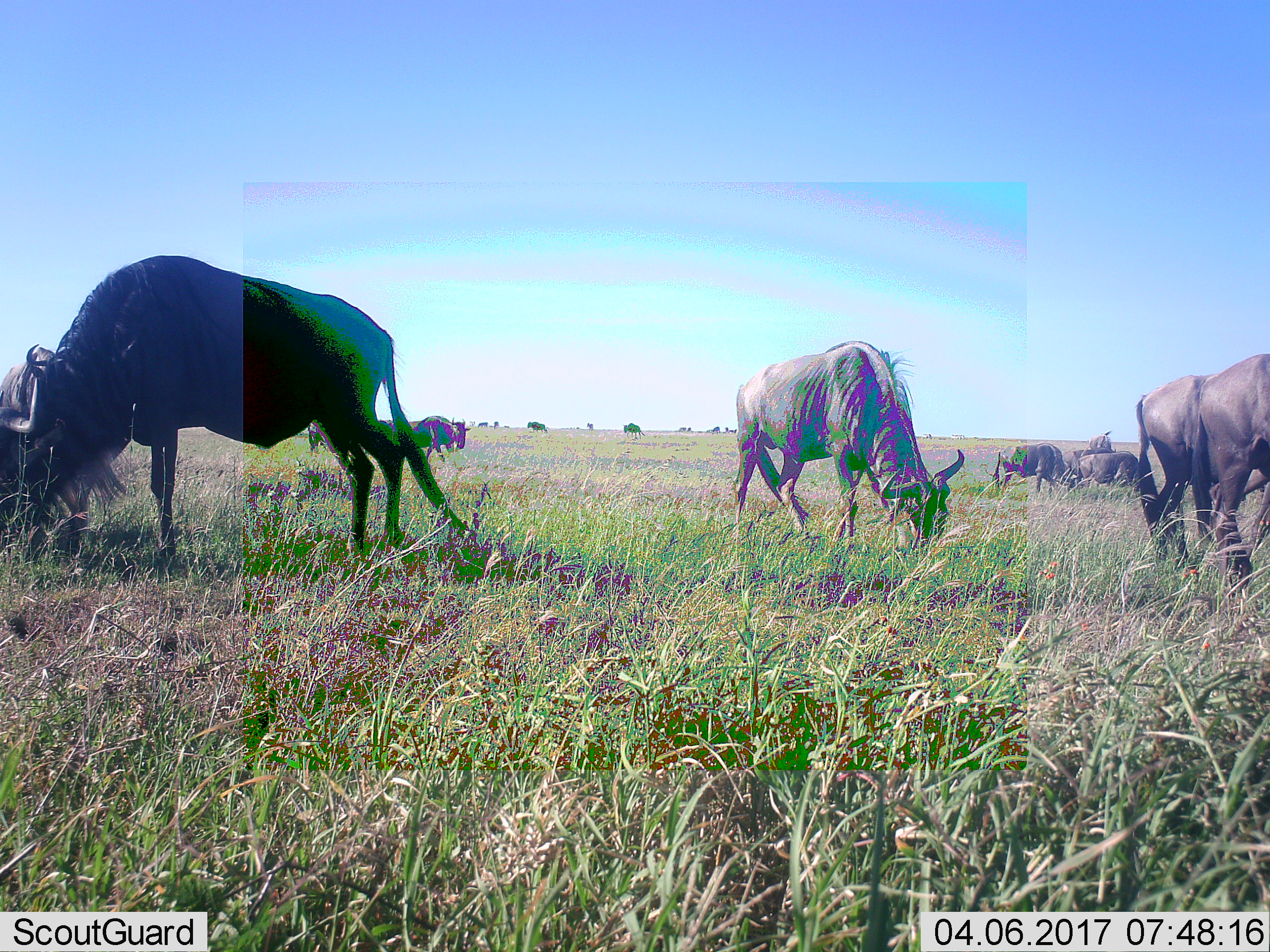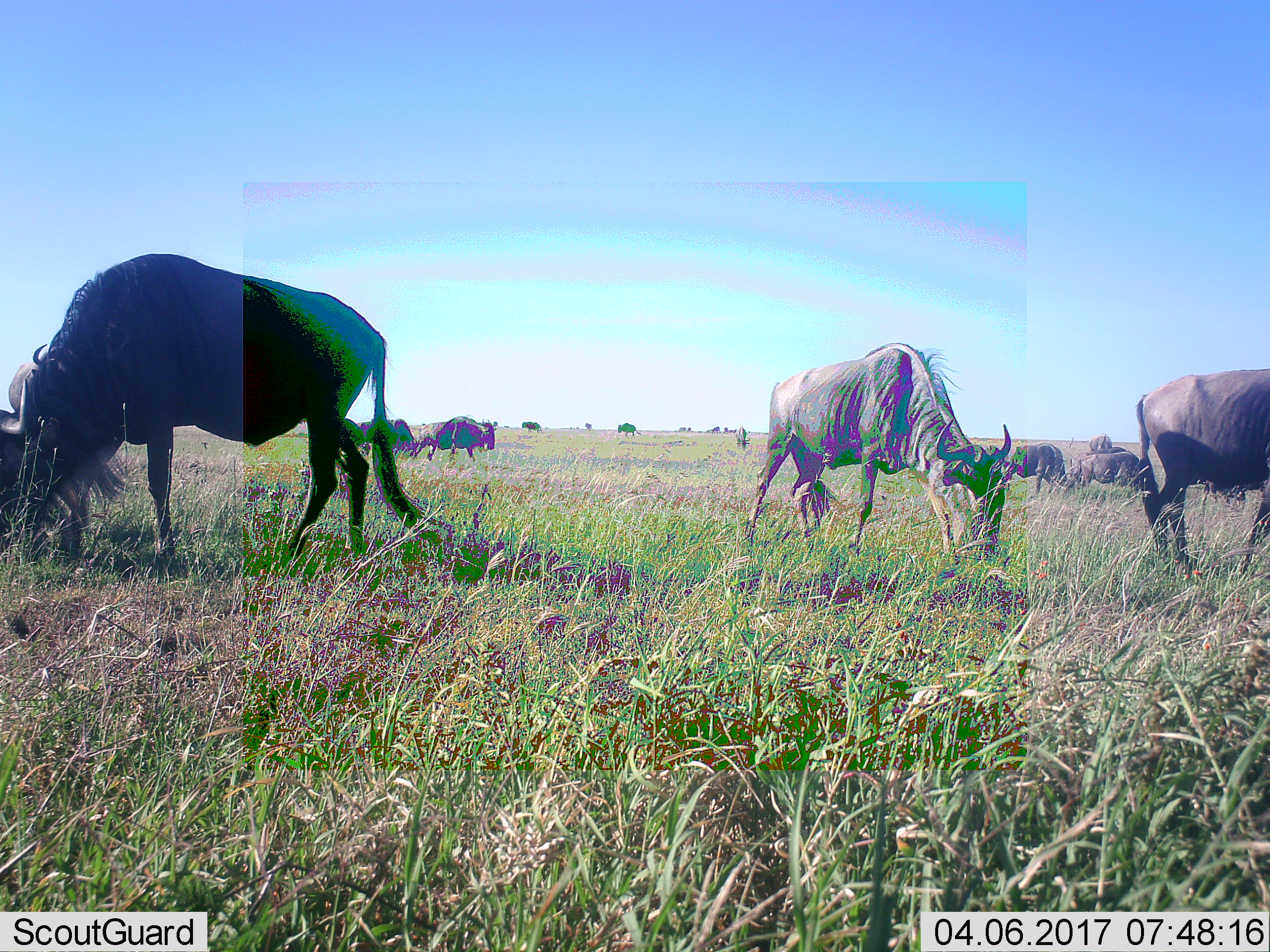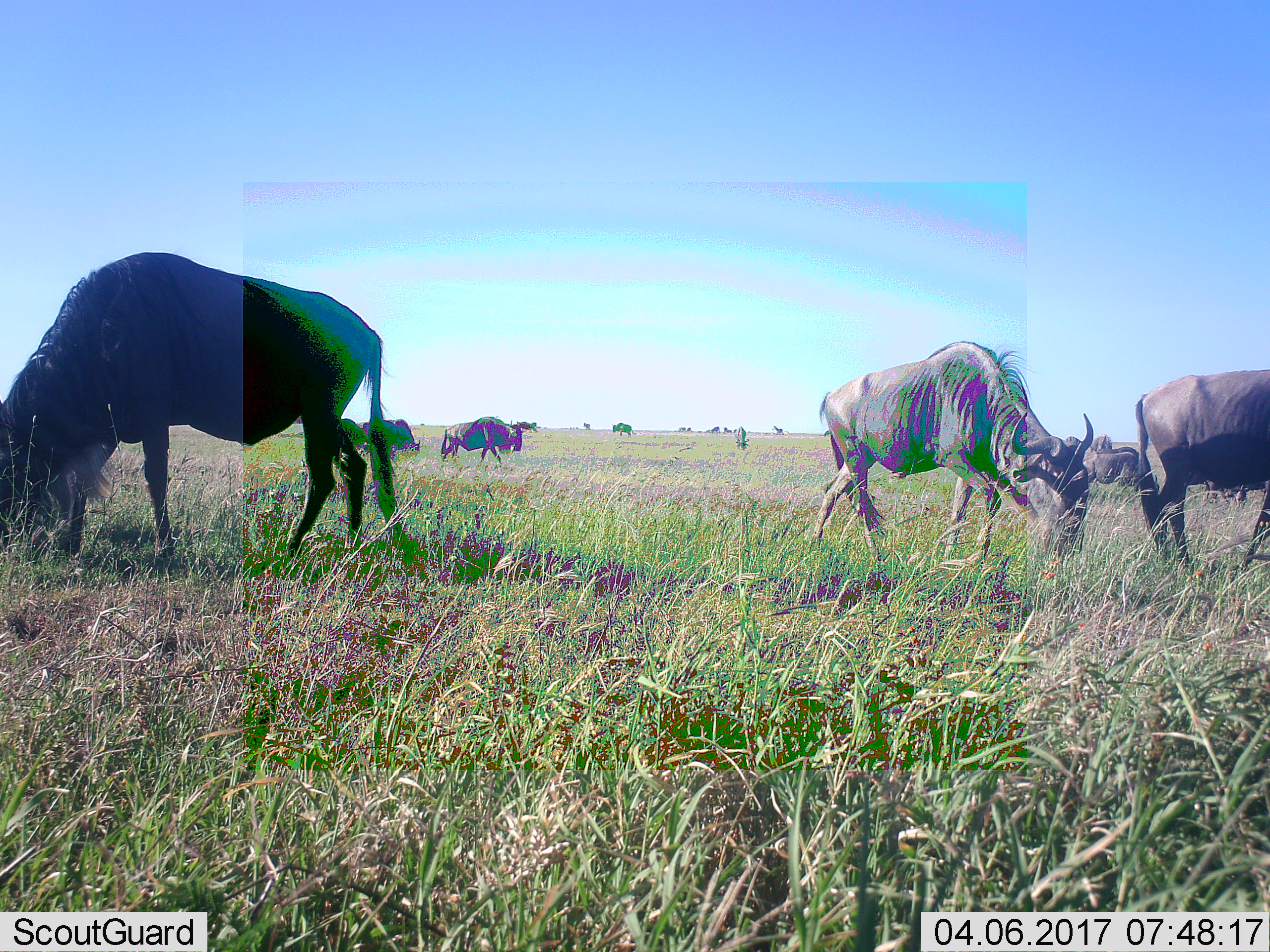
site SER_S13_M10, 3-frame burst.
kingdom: Animalia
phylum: Chordata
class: Mammalia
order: Artiodactyla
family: Bovidae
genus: Connochaetes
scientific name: Connochaetes taurinus taurinus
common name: blue wildebeest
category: wildebeestblue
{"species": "wildebeestblue (blue wildebeest) (Connochaetes taurinus taurinus)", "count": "11-50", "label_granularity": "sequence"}